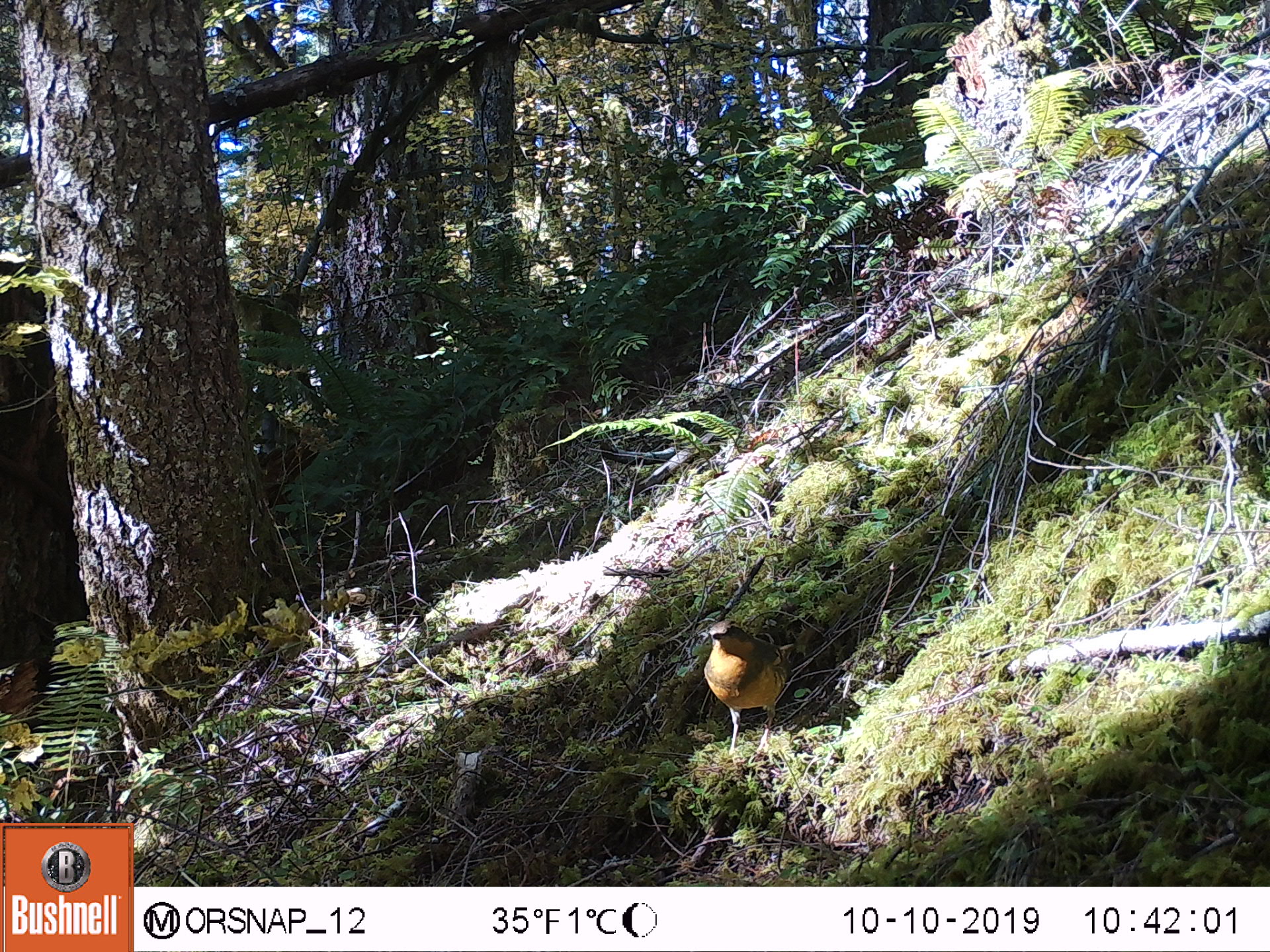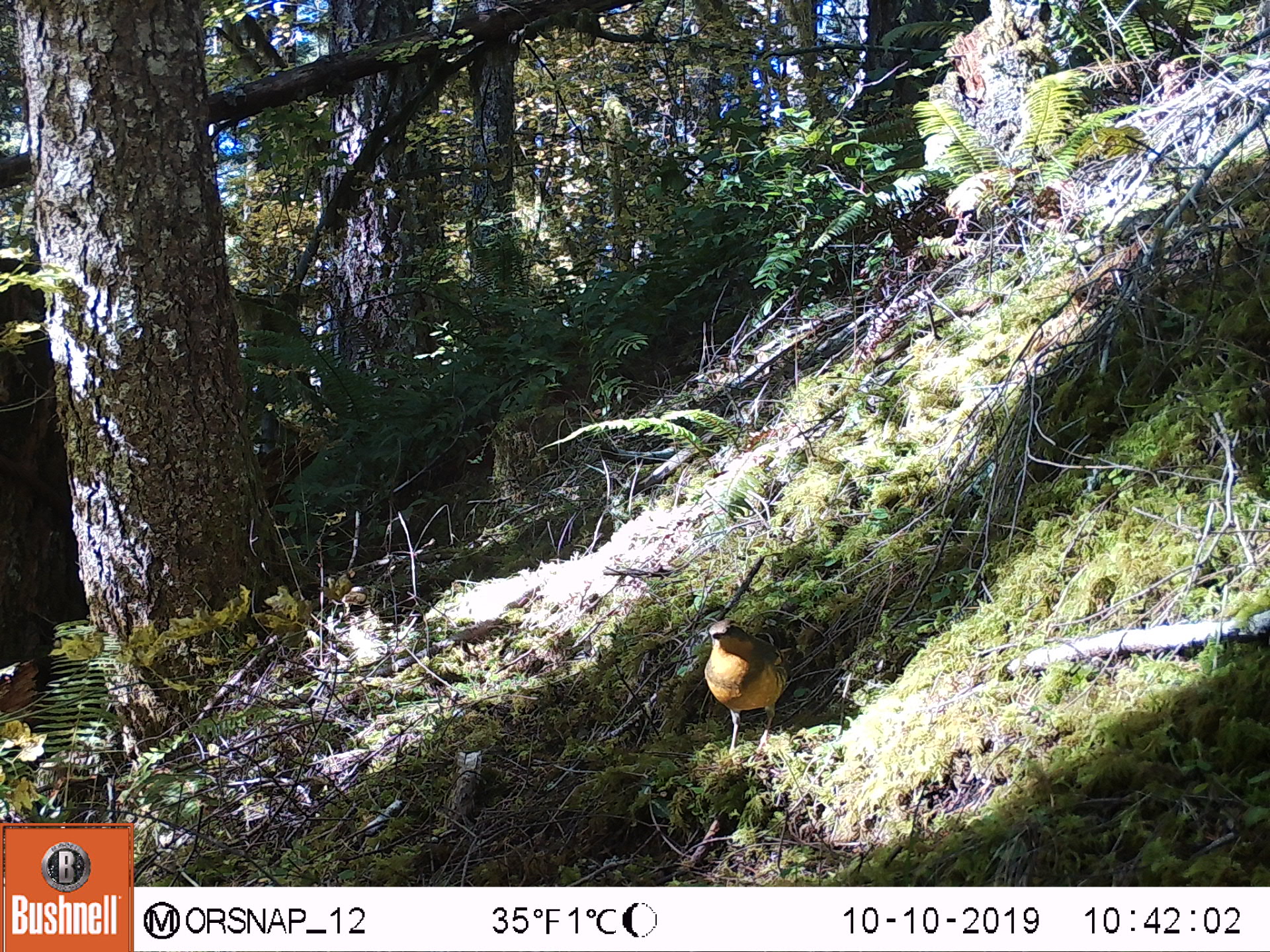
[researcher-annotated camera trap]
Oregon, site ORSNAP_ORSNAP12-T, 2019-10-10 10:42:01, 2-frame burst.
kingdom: Animalia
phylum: Chordata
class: Aves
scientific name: Aves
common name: bird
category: other bird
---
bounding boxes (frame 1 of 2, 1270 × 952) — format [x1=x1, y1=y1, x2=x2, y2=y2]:
other bird: [x1=688, y1=602, x2=802, y2=771]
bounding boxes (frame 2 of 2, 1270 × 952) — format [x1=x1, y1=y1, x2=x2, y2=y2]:
other bird: [x1=681, y1=619, x2=799, y2=756]